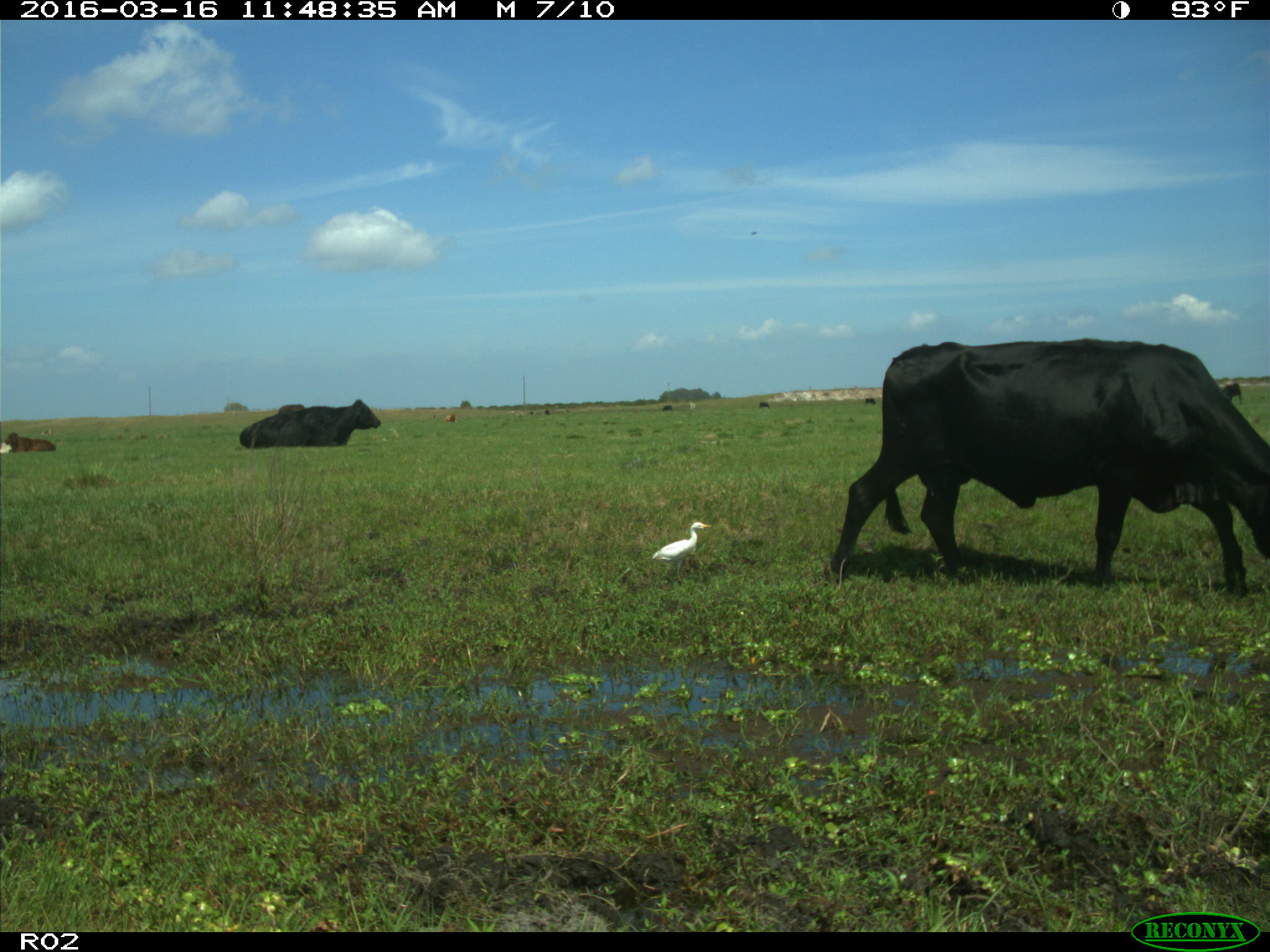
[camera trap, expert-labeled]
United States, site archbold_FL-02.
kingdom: Animalia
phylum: Chordata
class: Mammalia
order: Artiodactyla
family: Bovidae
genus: Bos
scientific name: Bos taurus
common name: domestic cow